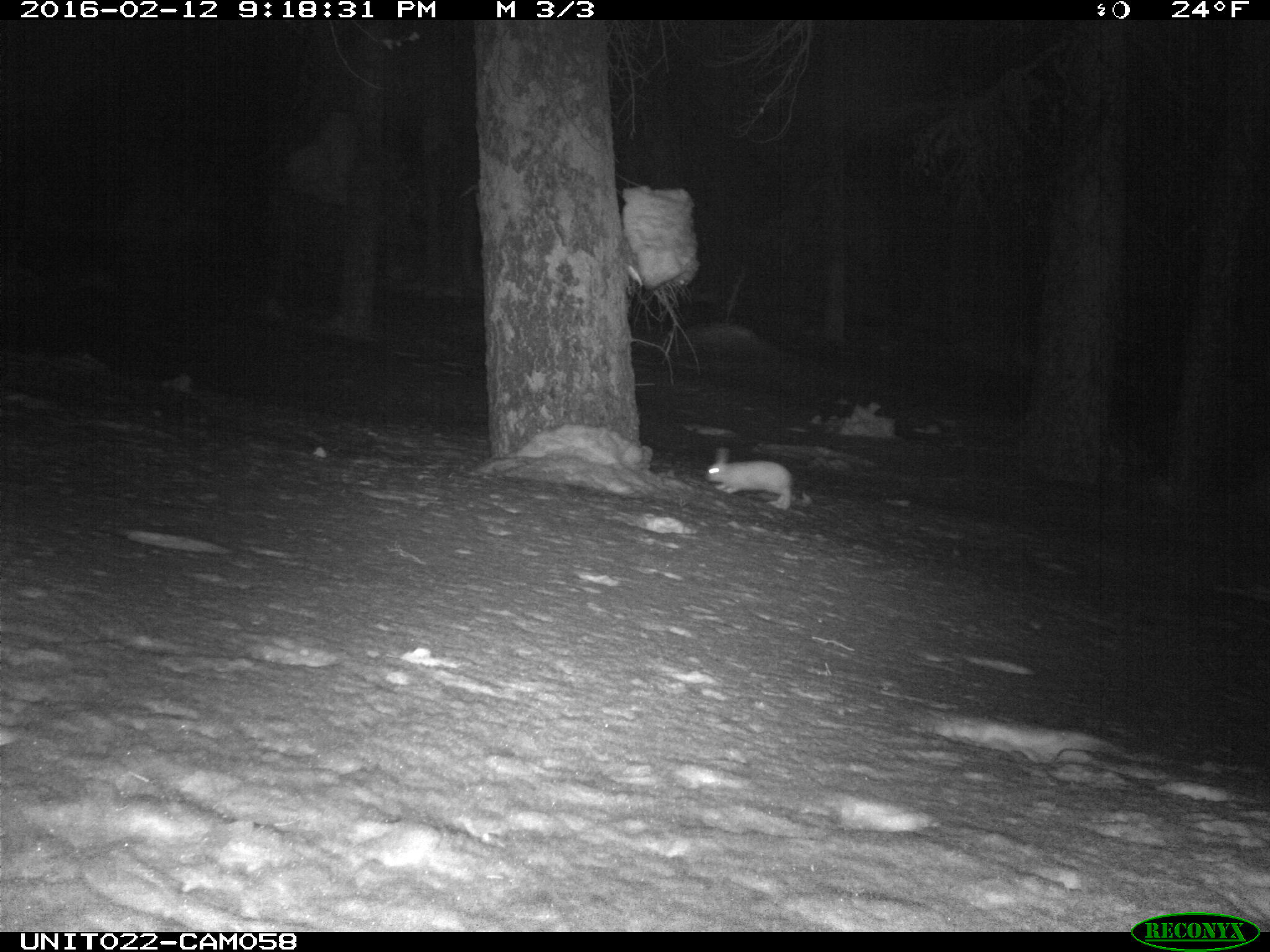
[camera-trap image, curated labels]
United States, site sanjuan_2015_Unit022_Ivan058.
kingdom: Animalia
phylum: Chordata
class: Mammalia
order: Lagomorpha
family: Leporidae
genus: Lepus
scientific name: Lepus americanus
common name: snowshoe hare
Lepus americanus (snowshoe hare).